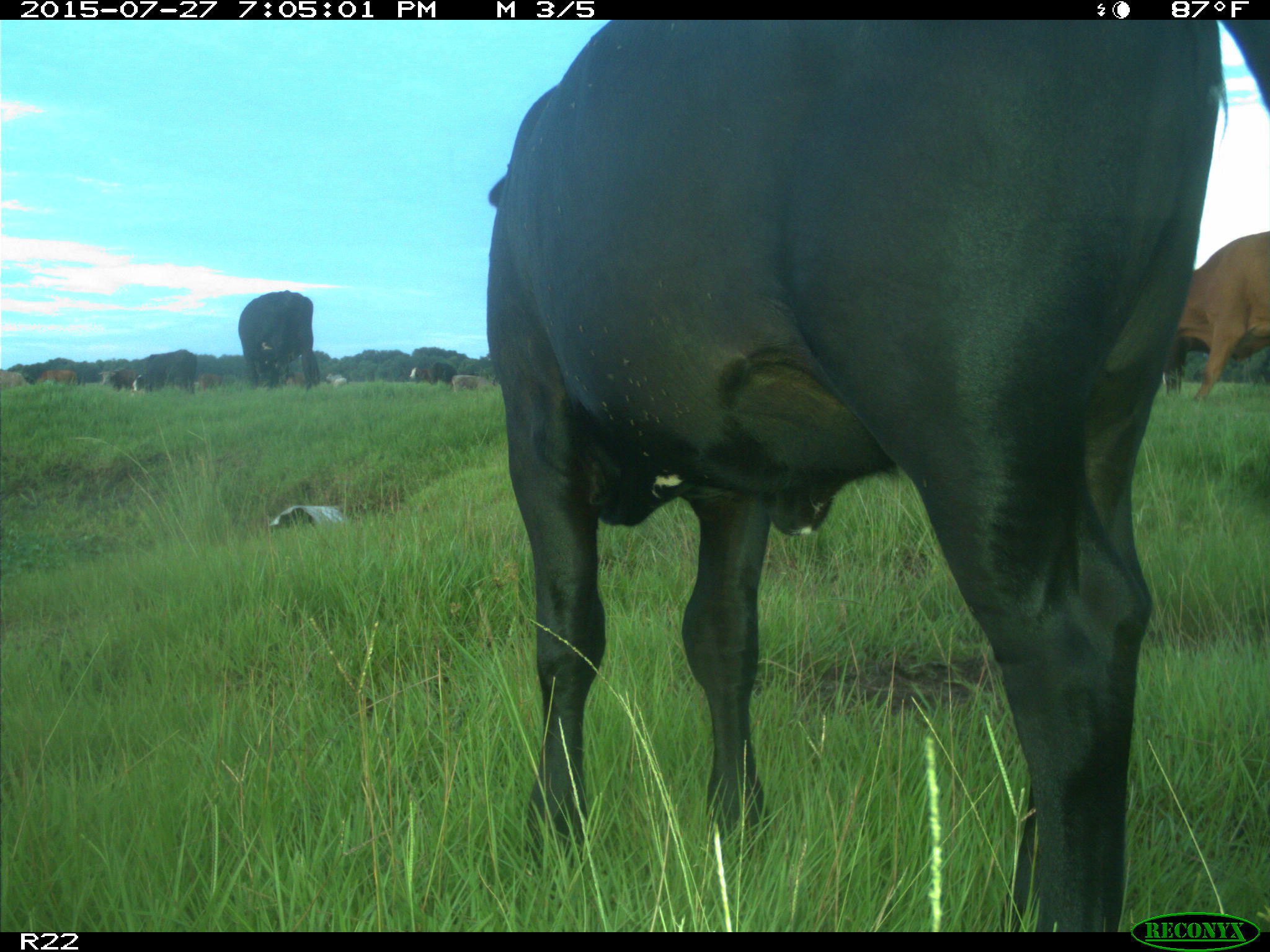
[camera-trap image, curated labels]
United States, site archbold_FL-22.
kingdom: Animalia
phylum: Chordata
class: Mammalia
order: Artiodactyla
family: Bovidae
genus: Bos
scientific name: Bos taurus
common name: domestic cow